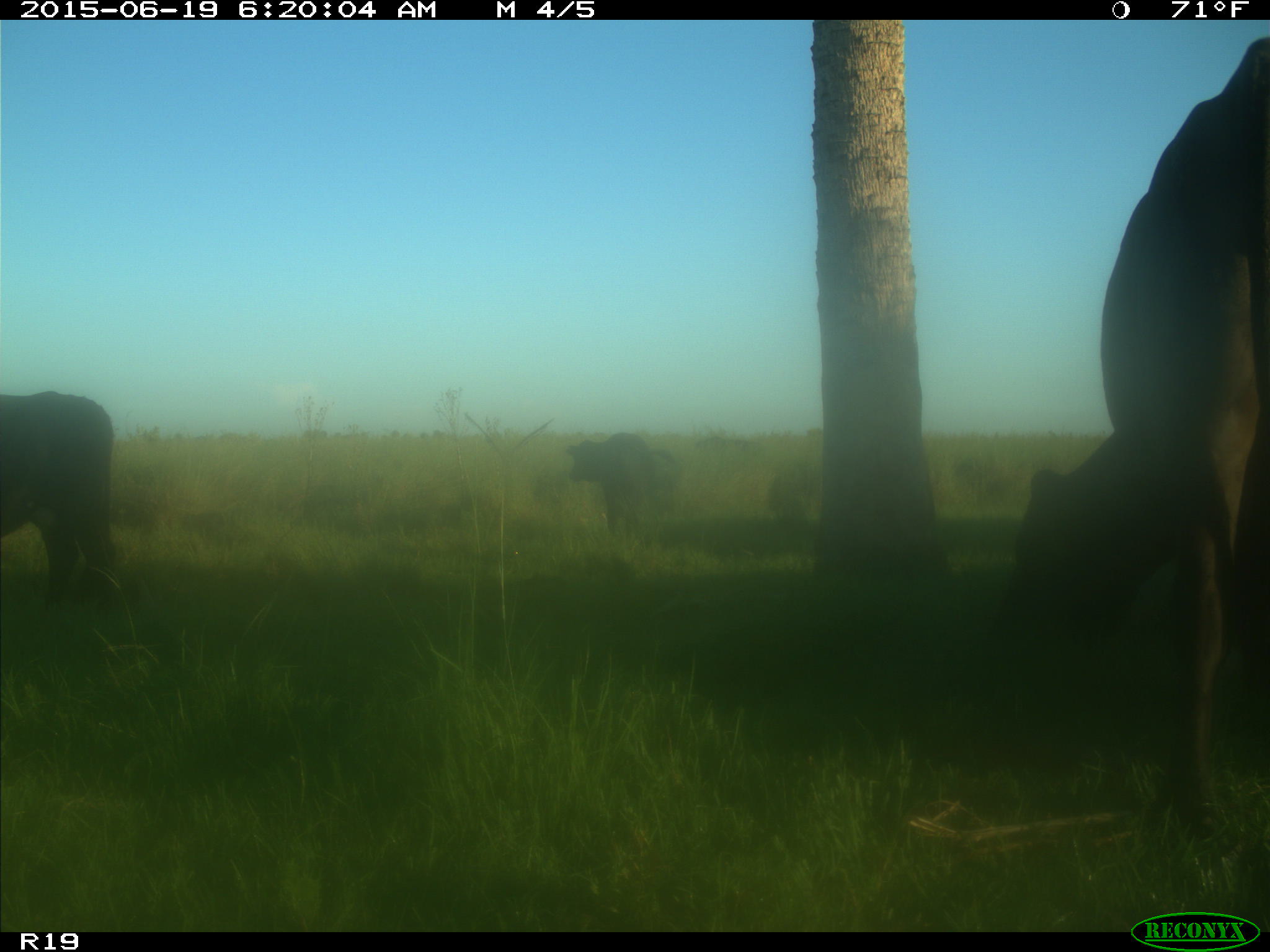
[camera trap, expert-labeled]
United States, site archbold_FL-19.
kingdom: Animalia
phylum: Chordata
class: Mammalia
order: Artiodactyla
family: Bovidae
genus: Bos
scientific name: Bos taurus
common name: domestic cow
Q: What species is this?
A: Bos taurus (domestic cow).